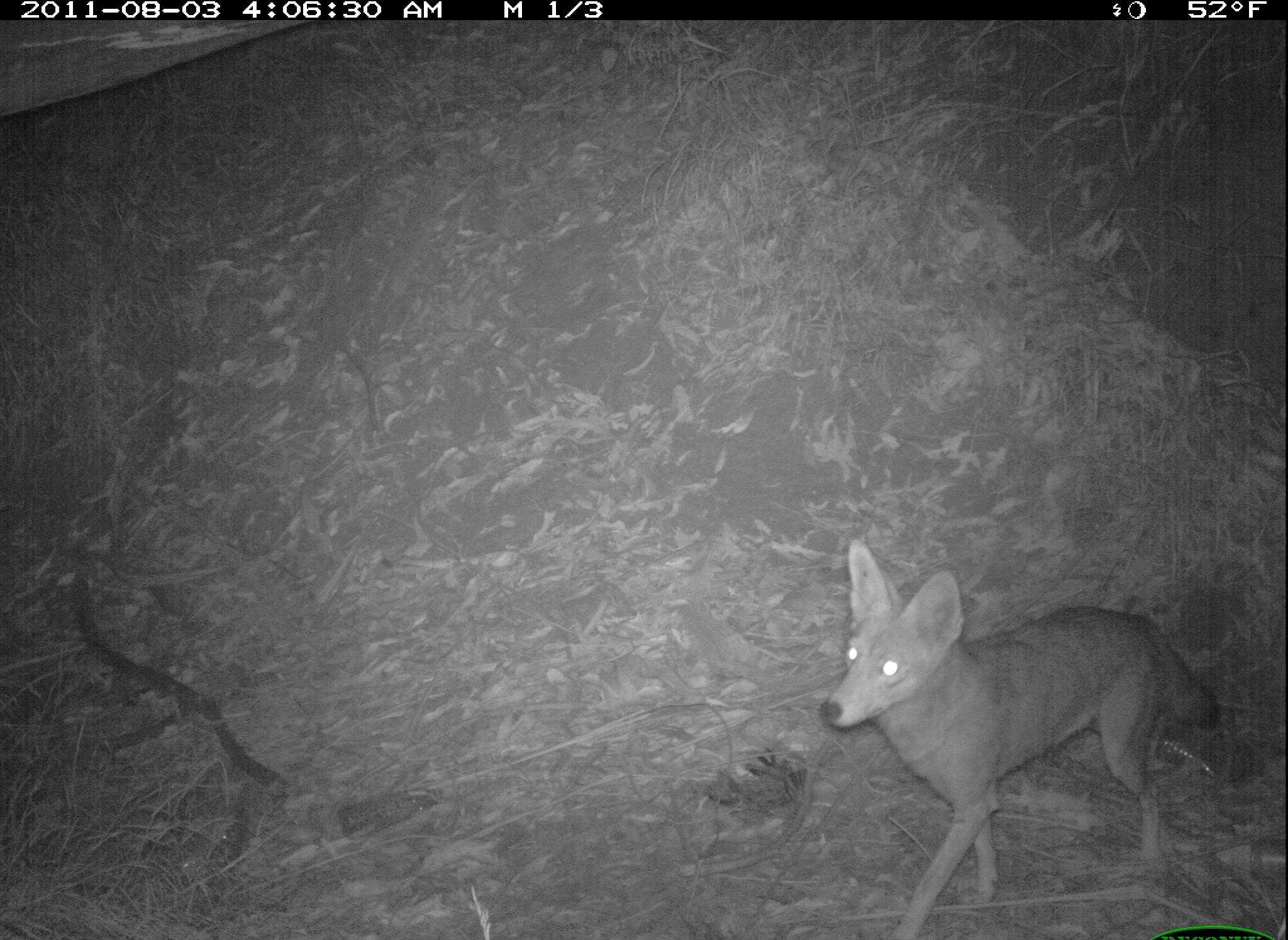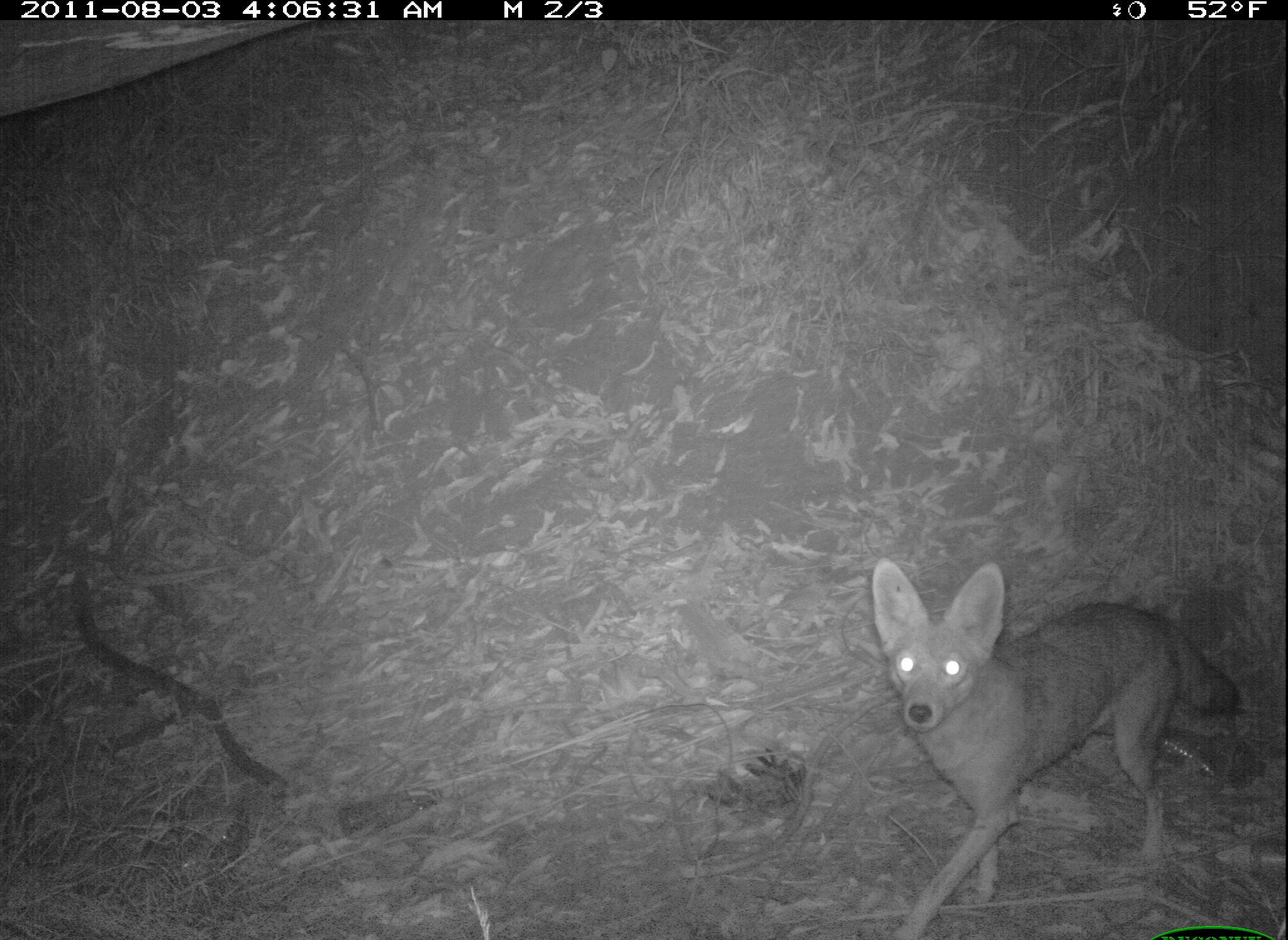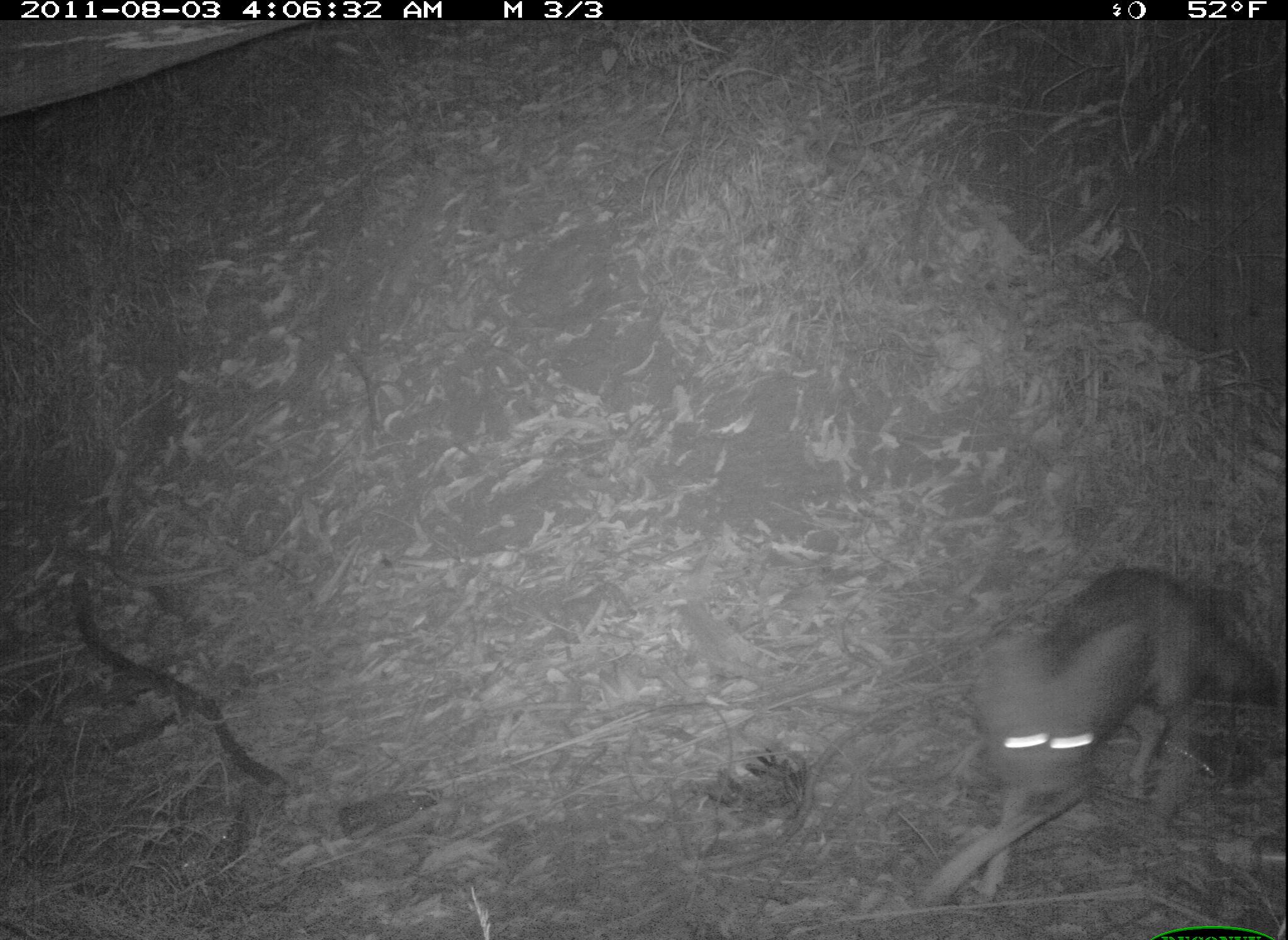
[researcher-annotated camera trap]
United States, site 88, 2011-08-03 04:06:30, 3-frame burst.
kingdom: Animalia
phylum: Chordata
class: Mammalia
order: Carnivora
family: Canidae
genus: Canis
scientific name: Canis latrans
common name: coyote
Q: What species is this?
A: Coyote (Canis latrans).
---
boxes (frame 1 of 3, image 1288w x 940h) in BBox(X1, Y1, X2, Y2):
coyote: BBox(815, 530, 1232, 940)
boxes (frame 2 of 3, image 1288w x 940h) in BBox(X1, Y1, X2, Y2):
coyote: BBox(860, 559, 1248, 937)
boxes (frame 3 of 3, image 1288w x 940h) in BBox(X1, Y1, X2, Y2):
coyote: BBox(877, 535, 1280, 934)